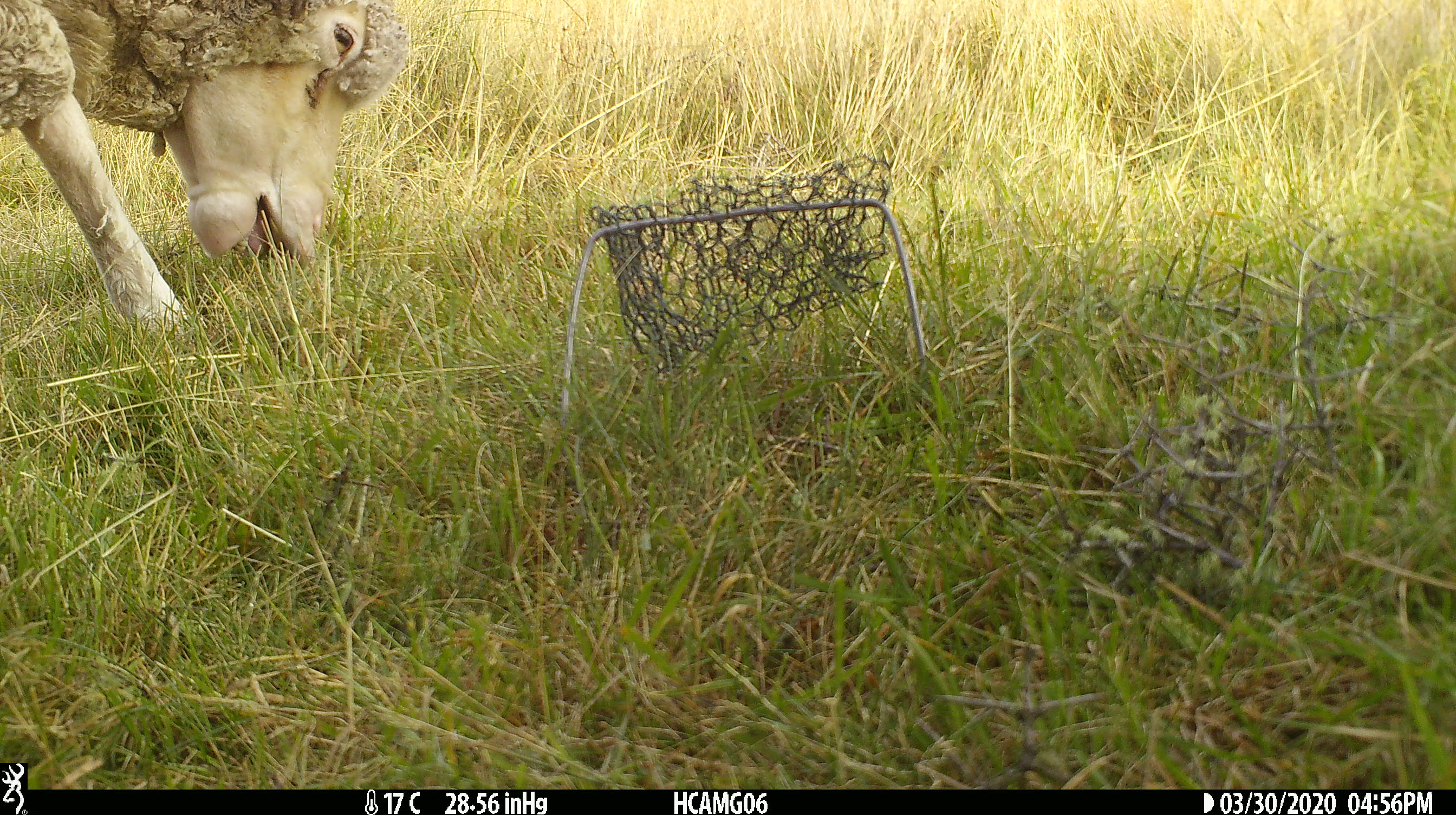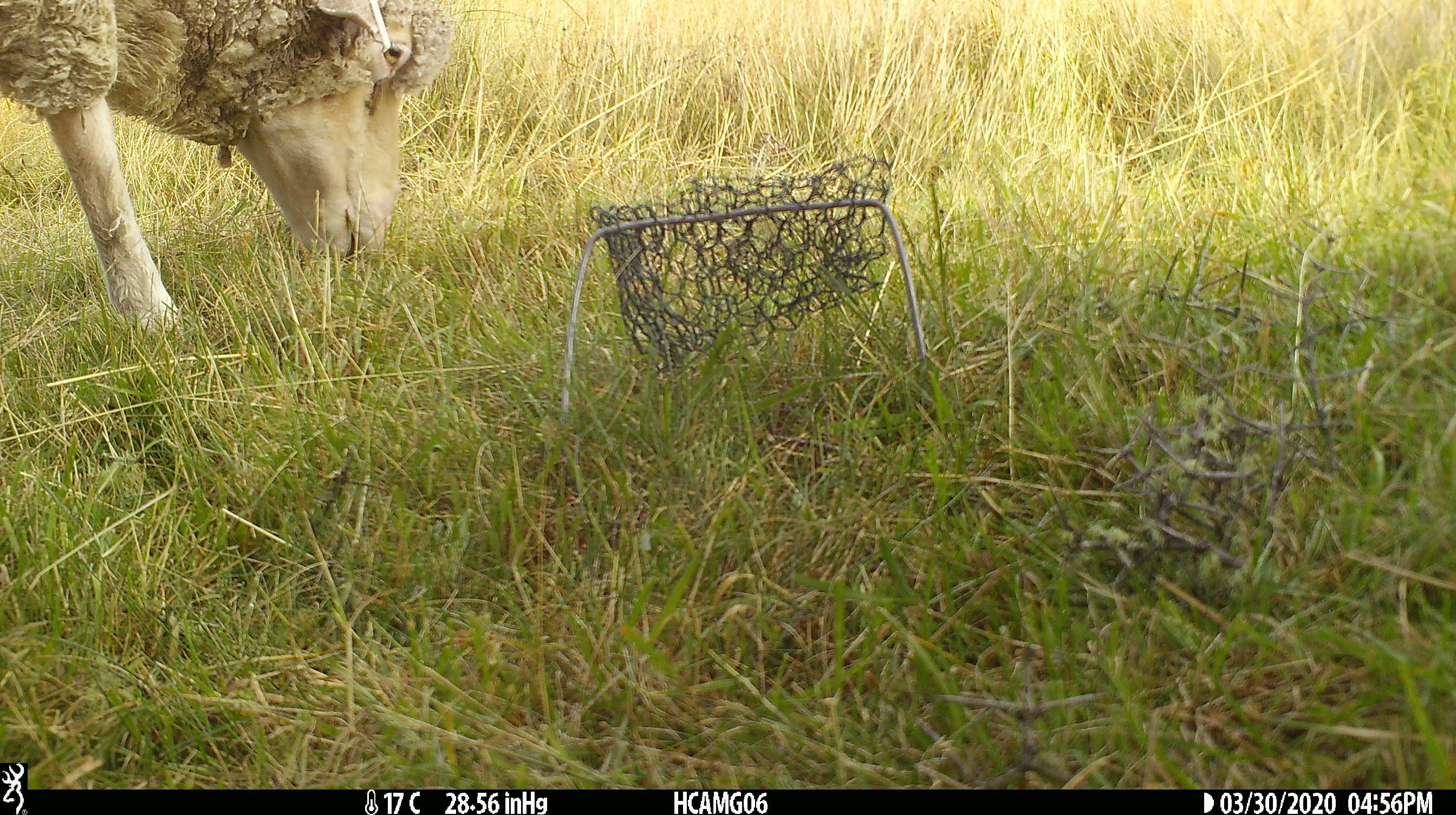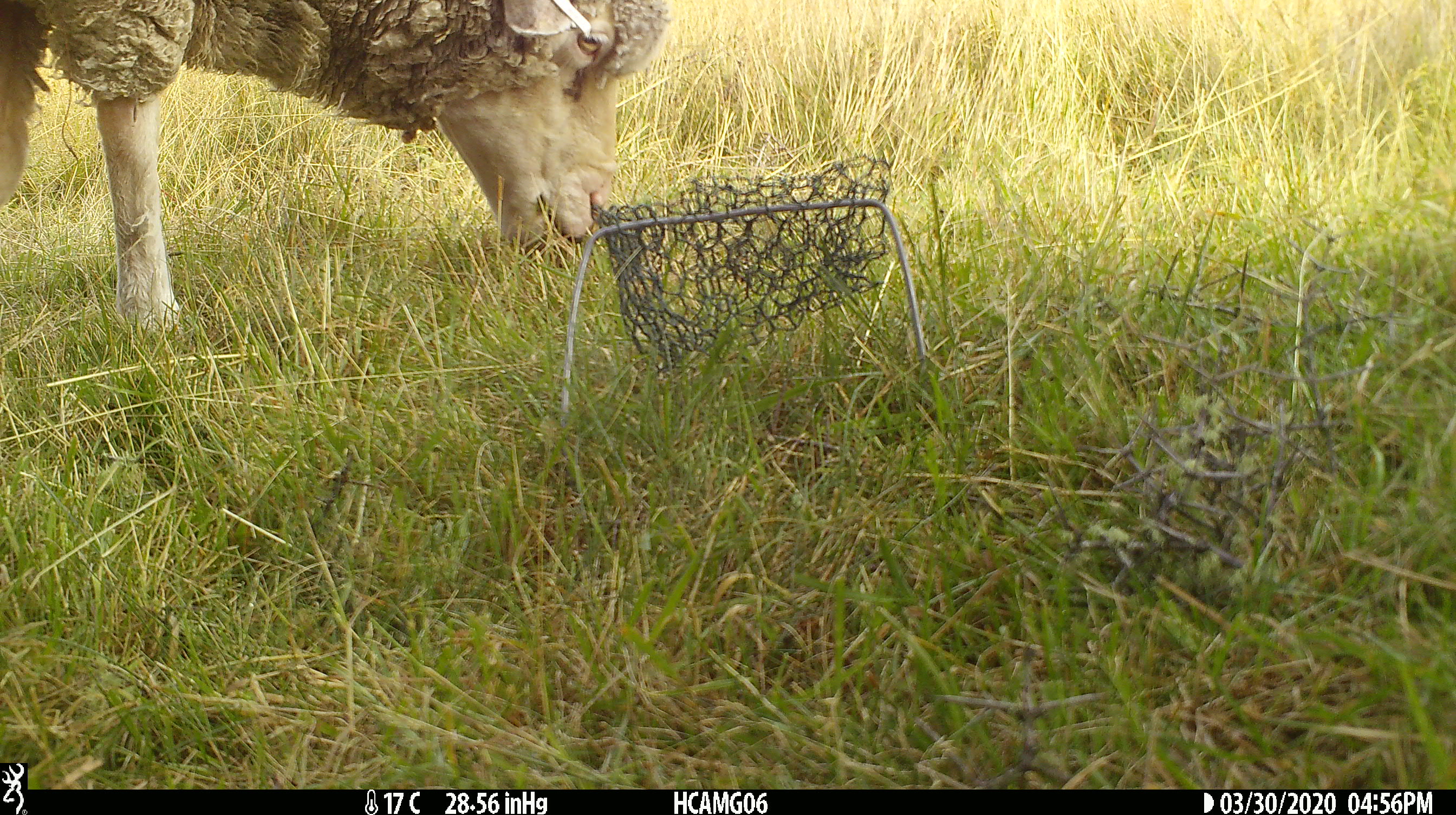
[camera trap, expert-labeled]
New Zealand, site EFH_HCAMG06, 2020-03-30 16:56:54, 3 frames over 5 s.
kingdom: Animalia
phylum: Chordata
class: Mammalia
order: Artiodactyla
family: Bovidae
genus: Ovis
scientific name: Ovis aries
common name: domestic sheep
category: sheep